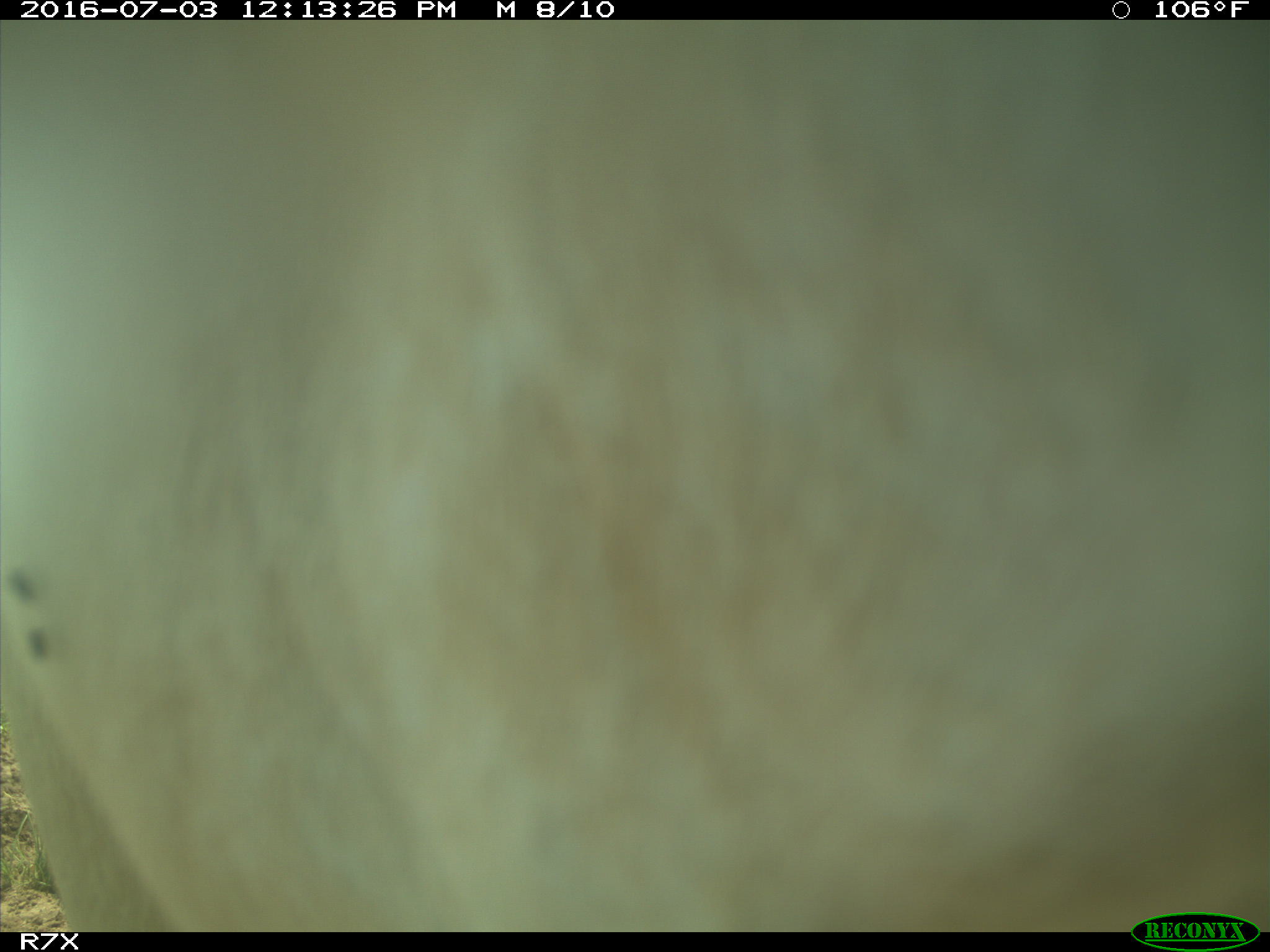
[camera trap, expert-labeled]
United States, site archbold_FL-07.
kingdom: Animalia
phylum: Chordata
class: Mammalia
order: Artiodactyla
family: Bovidae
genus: Bos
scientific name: Bos taurus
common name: domestic cow